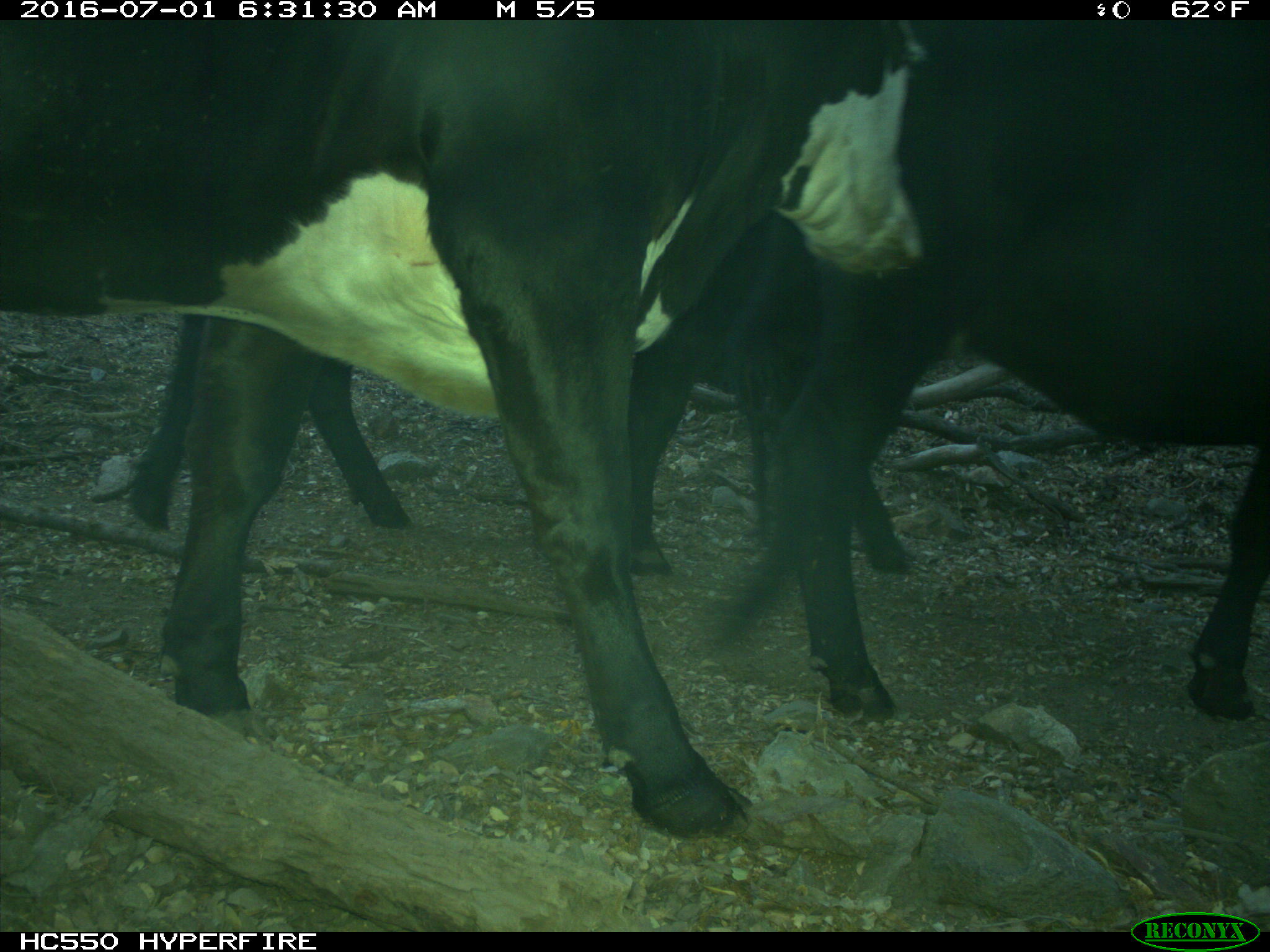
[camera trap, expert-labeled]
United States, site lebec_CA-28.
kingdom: Animalia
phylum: Chordata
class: Mammalia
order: Artiodactyla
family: Bovidae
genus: Bos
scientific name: Bos taurus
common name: domestic cow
Bos taurus (domestic cow).